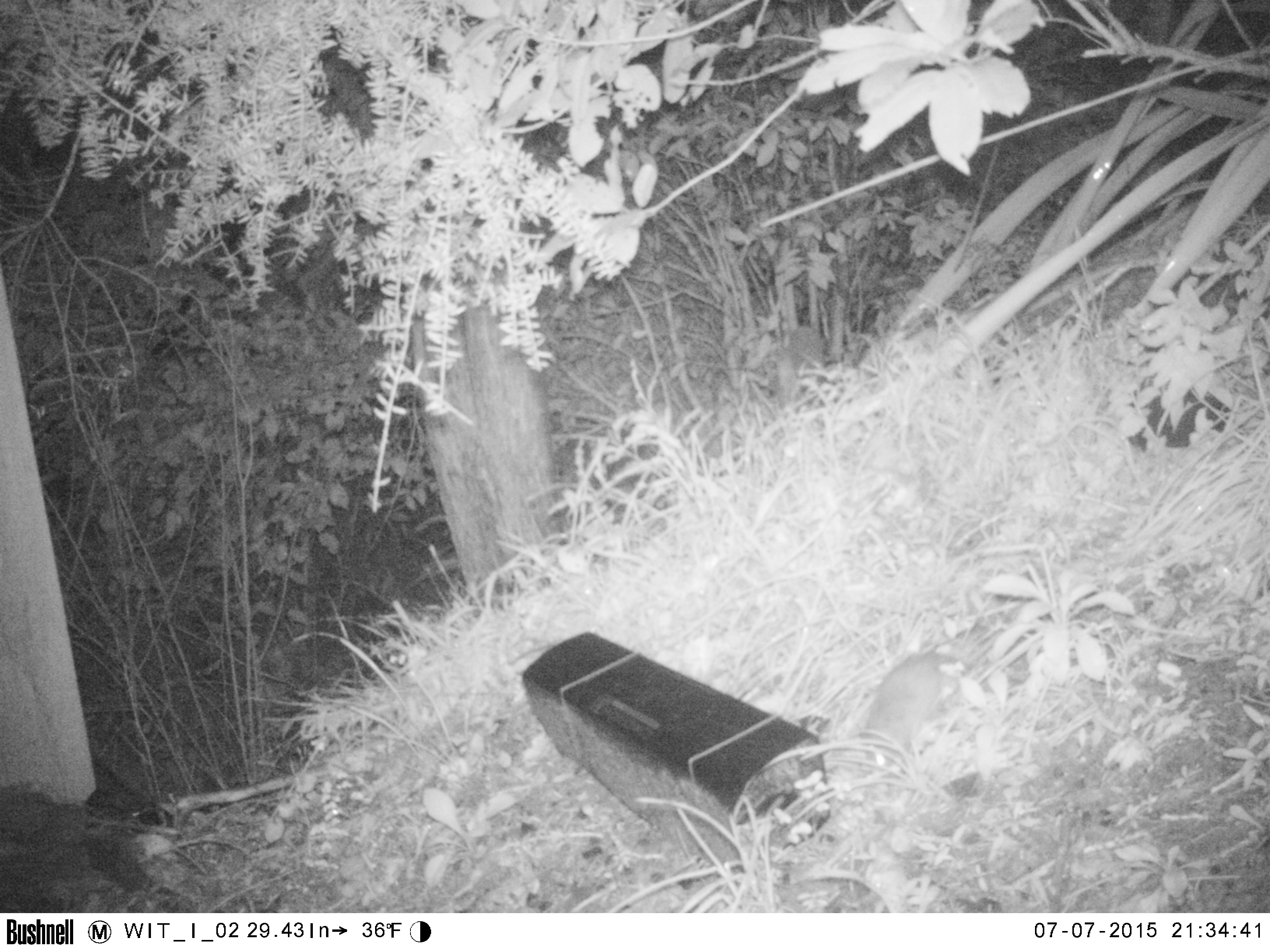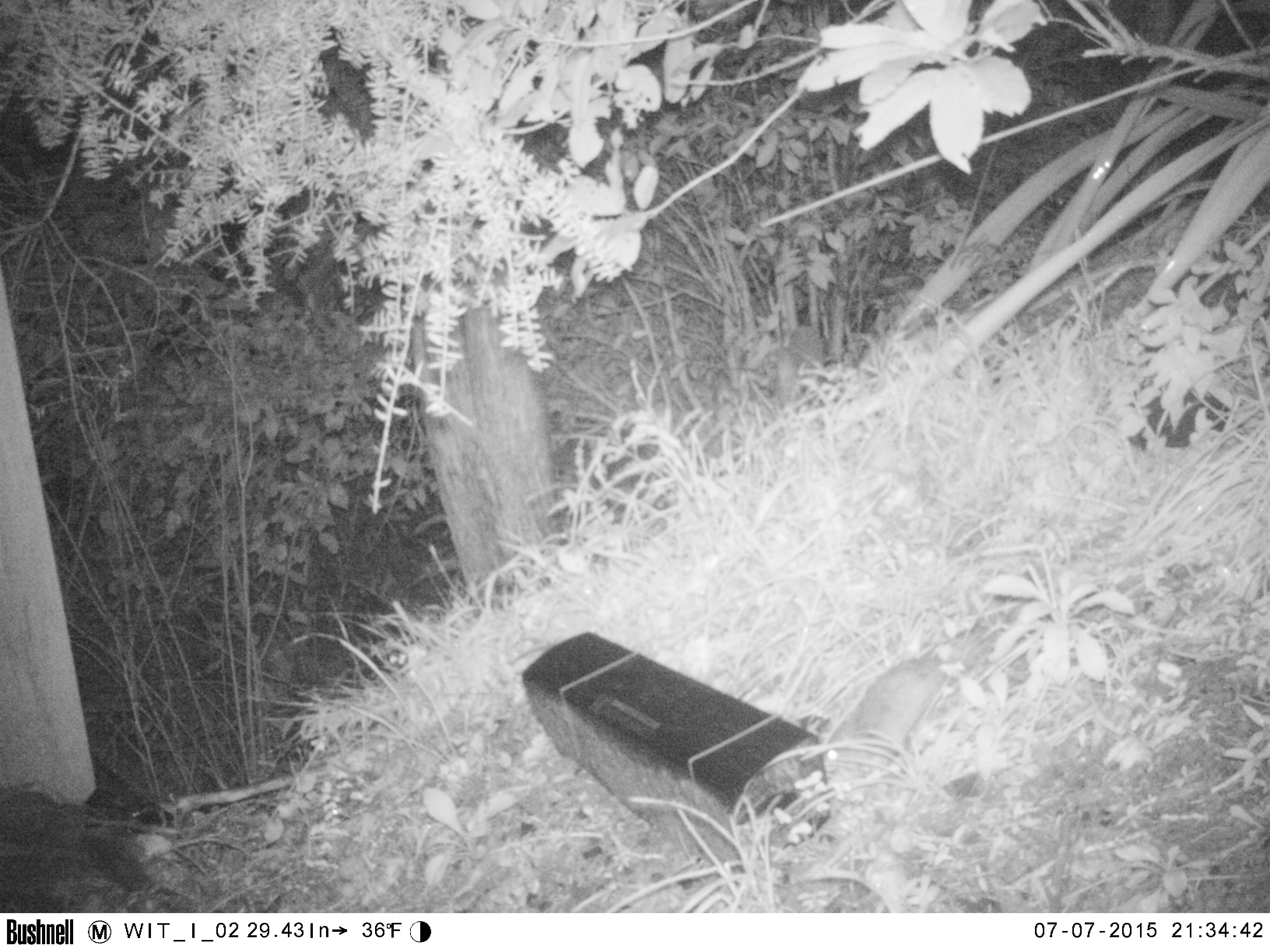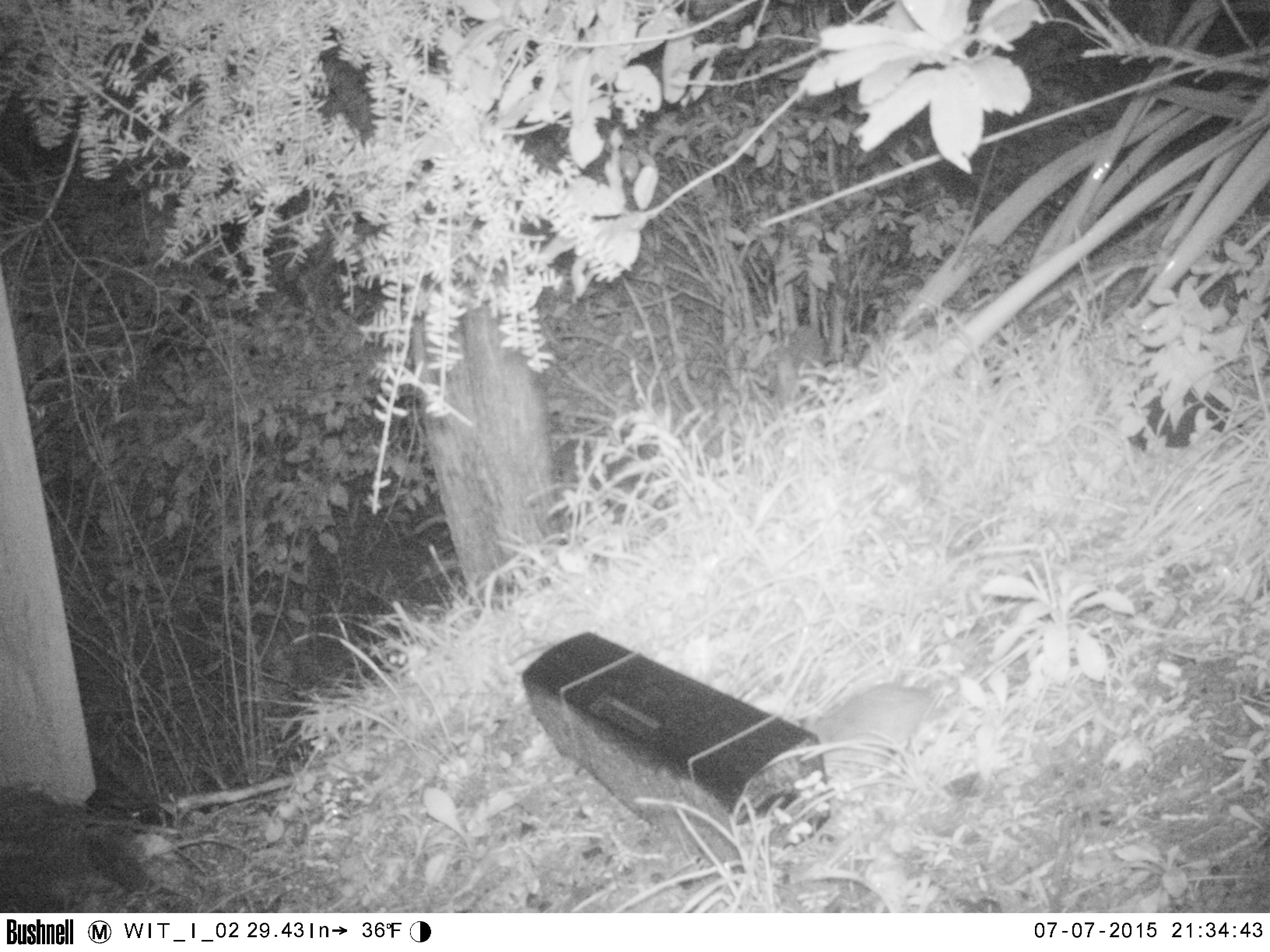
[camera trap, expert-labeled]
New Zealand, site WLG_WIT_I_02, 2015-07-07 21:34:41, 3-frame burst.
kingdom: Animalia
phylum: Chordata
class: Mammalia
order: Rodentia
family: Muridae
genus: Rattus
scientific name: Rattus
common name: rat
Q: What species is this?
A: Rat (Rattus).